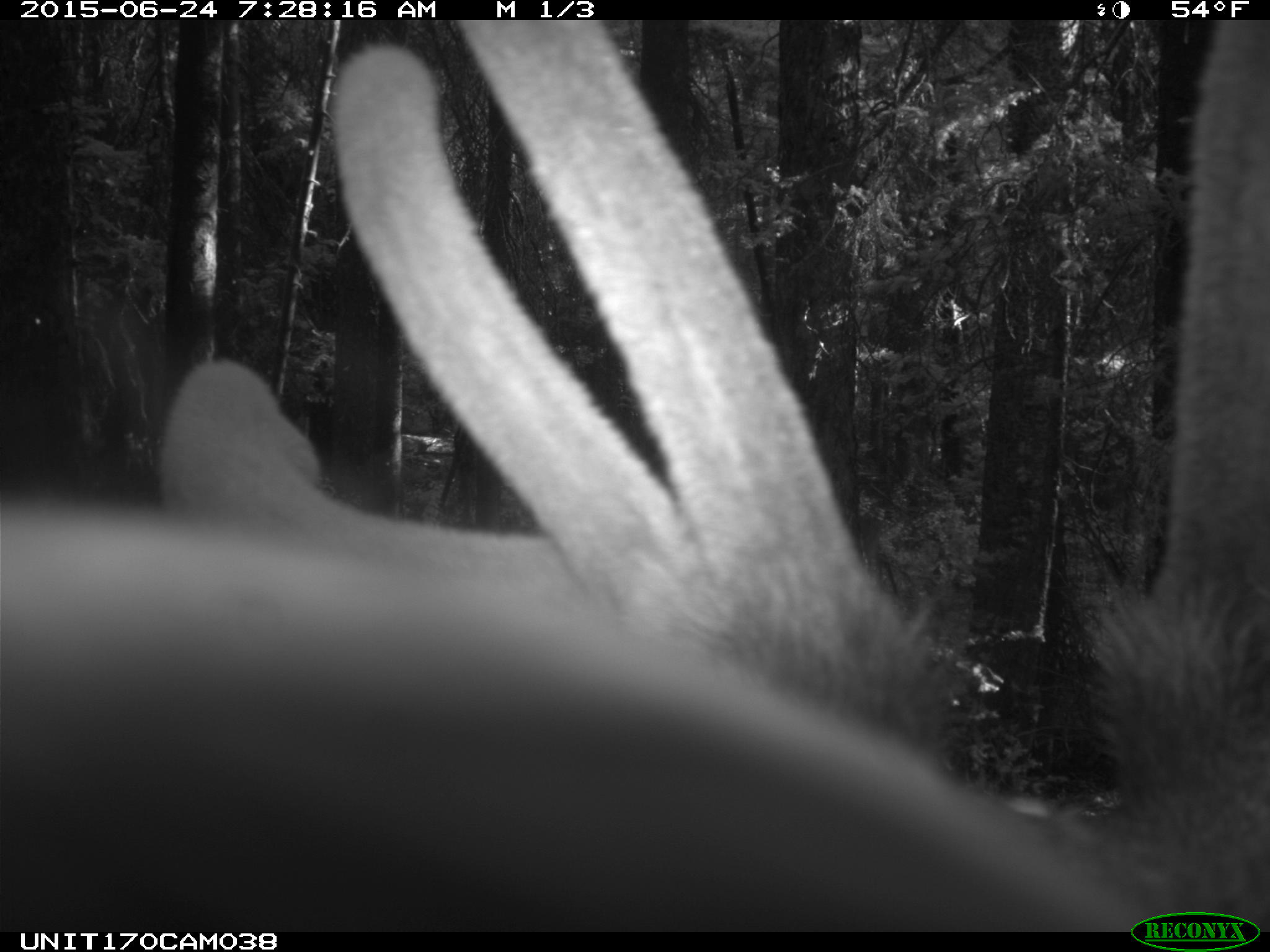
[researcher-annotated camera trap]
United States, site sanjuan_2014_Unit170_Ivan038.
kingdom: Animalia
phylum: Chordata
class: Mammalia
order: Artiodactyla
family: Cervidae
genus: Cervus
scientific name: Cervus elaphus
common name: red deer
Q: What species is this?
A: Cervus elaphus (red deer).